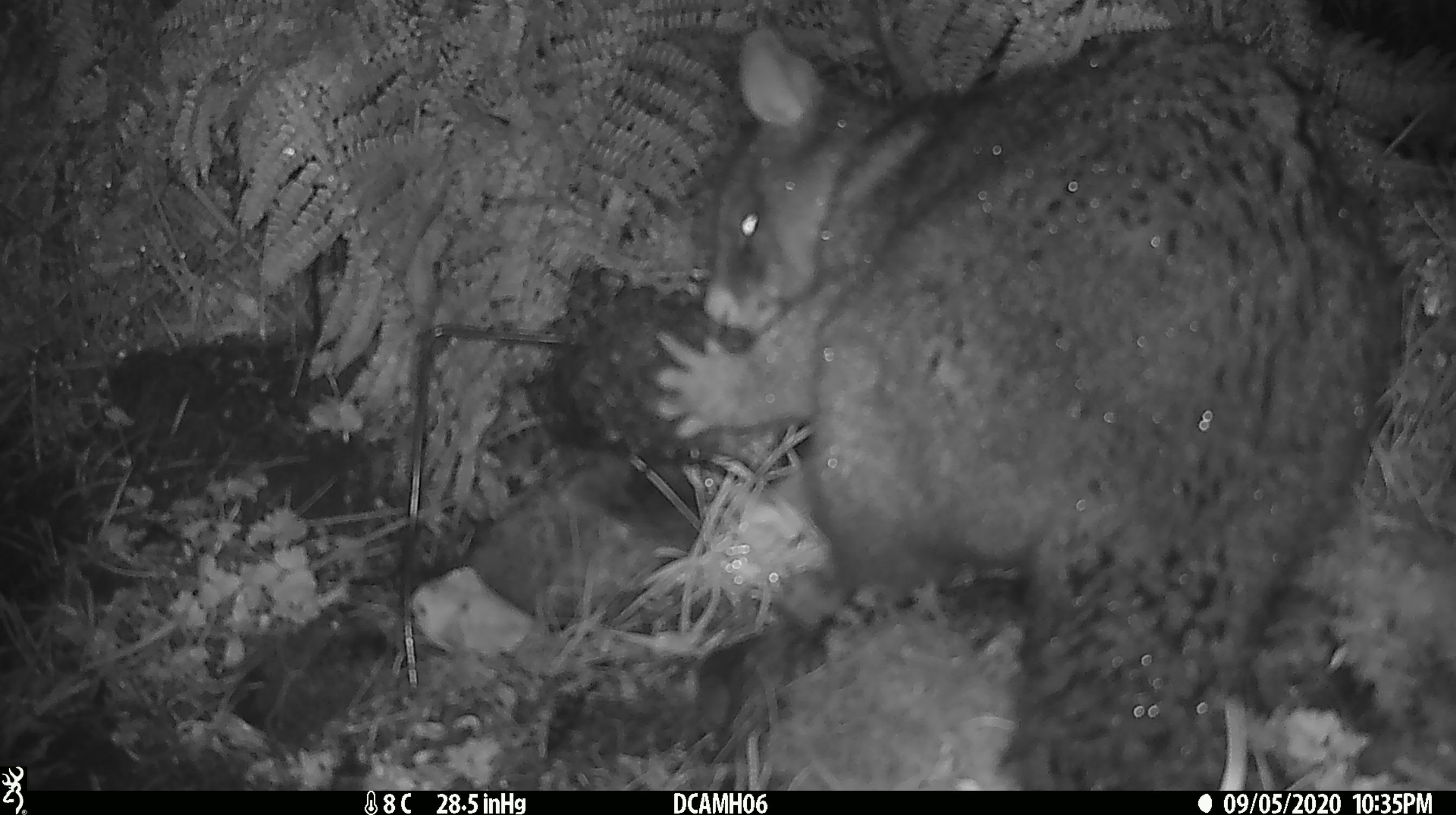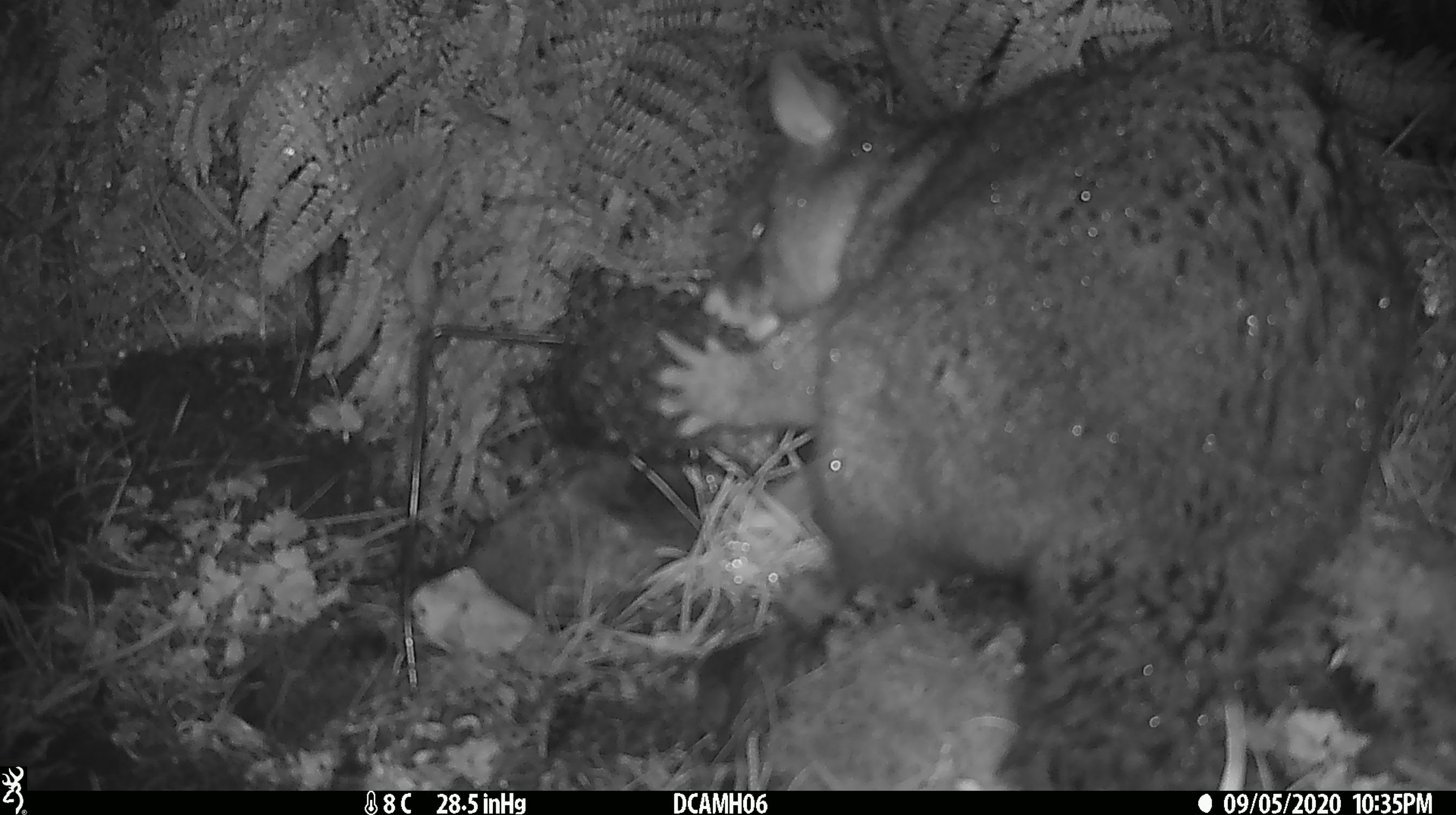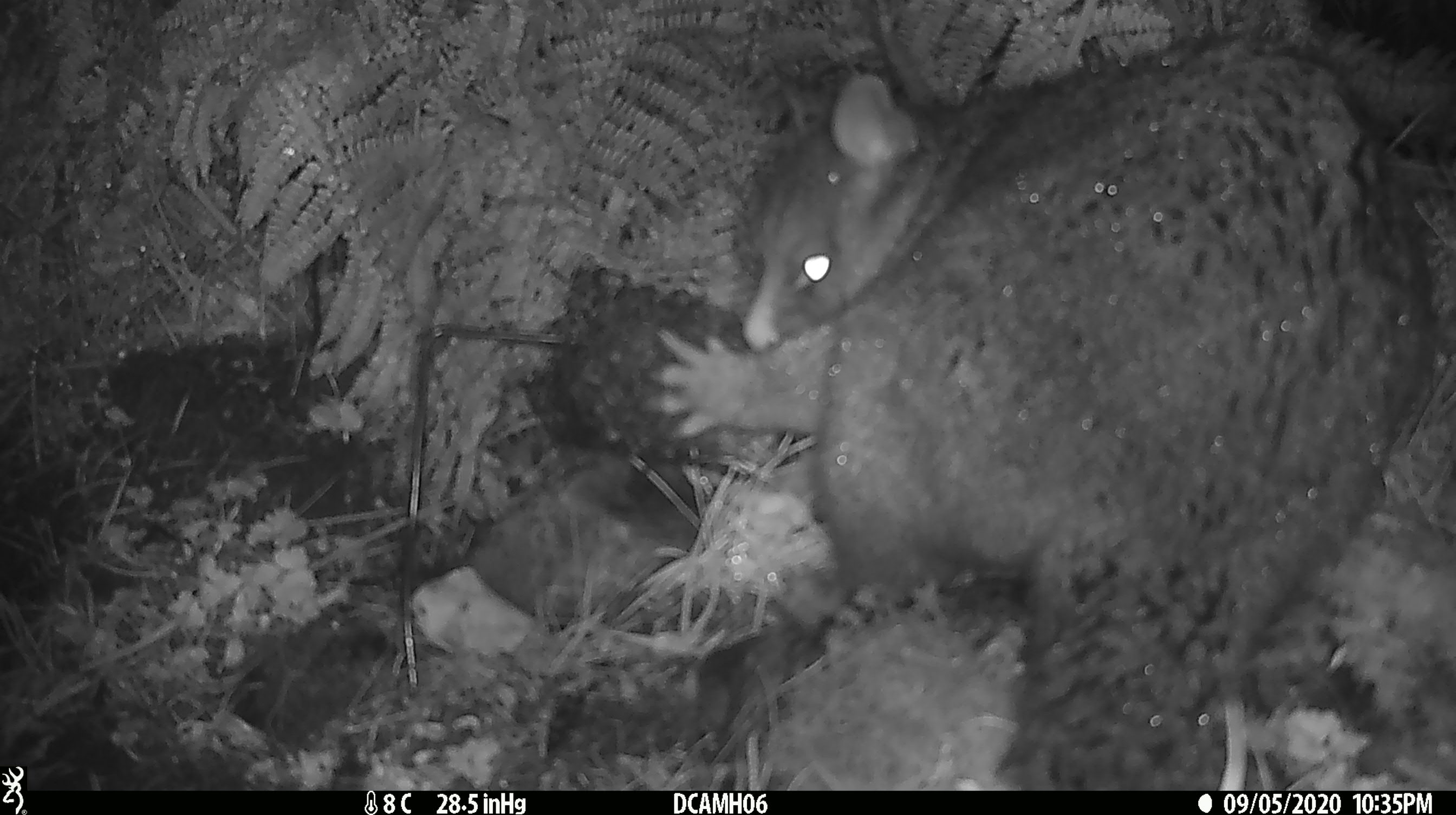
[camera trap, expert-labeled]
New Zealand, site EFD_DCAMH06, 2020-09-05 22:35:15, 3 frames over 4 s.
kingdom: Animalia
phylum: Chordata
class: Mammalia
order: Diprotodontia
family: Phalangeridae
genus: Trichosurus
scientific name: Trichosurus vulpecula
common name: common brushtail possum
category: possum